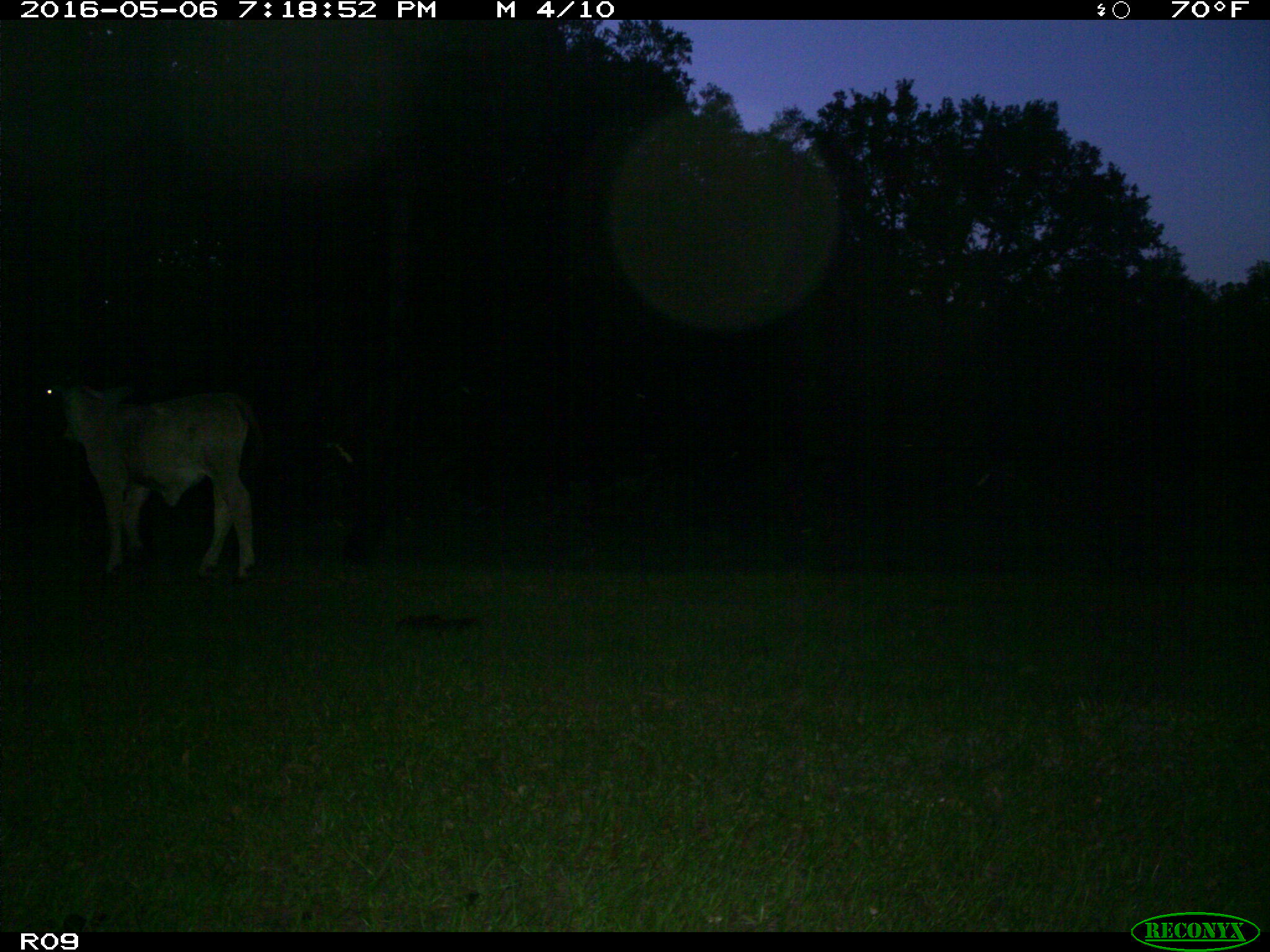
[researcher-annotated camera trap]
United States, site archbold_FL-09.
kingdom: Animalia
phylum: Chordata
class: Mammalia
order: Artiodactyla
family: Bovidae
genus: Bos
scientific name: Bos taurus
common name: domestic cow